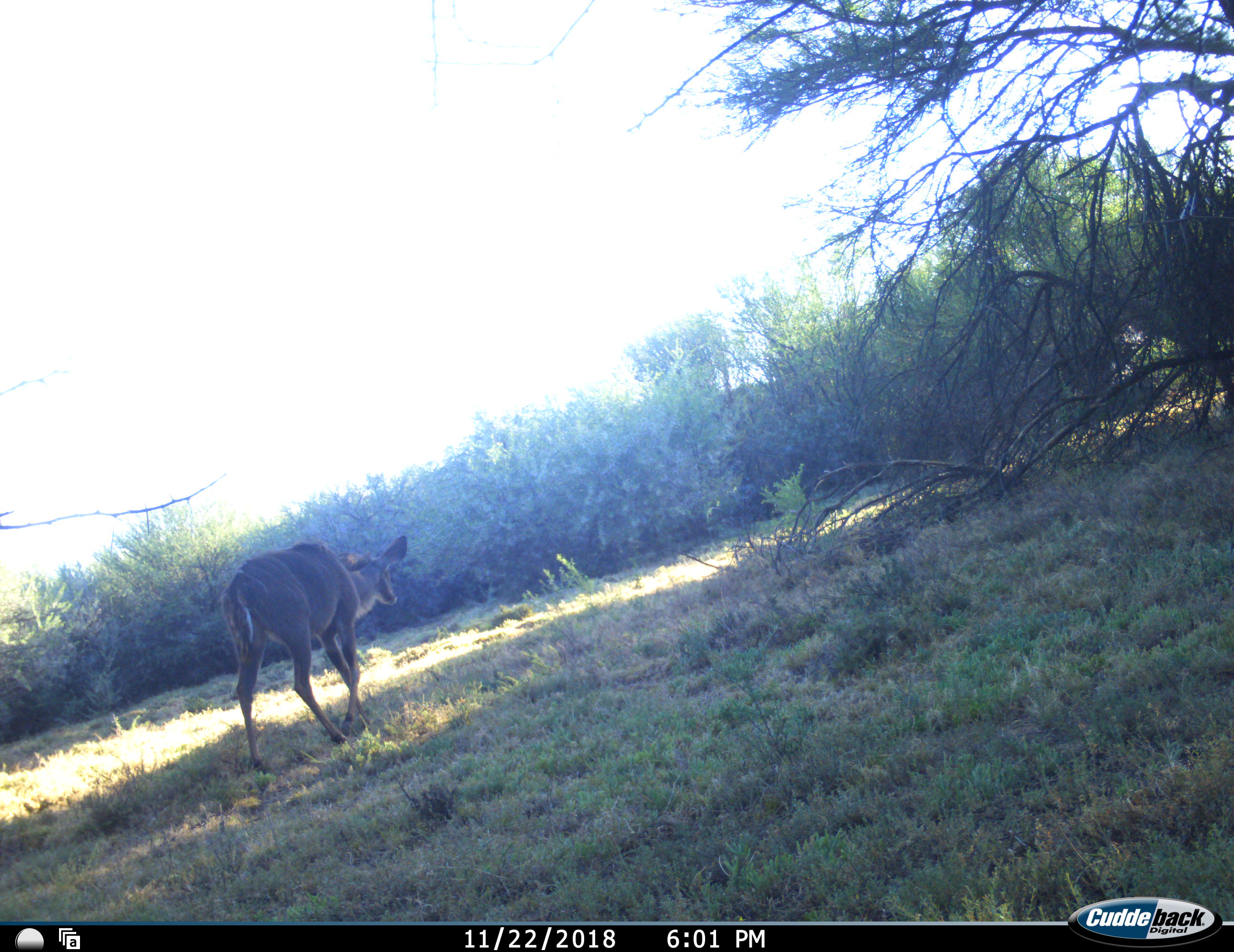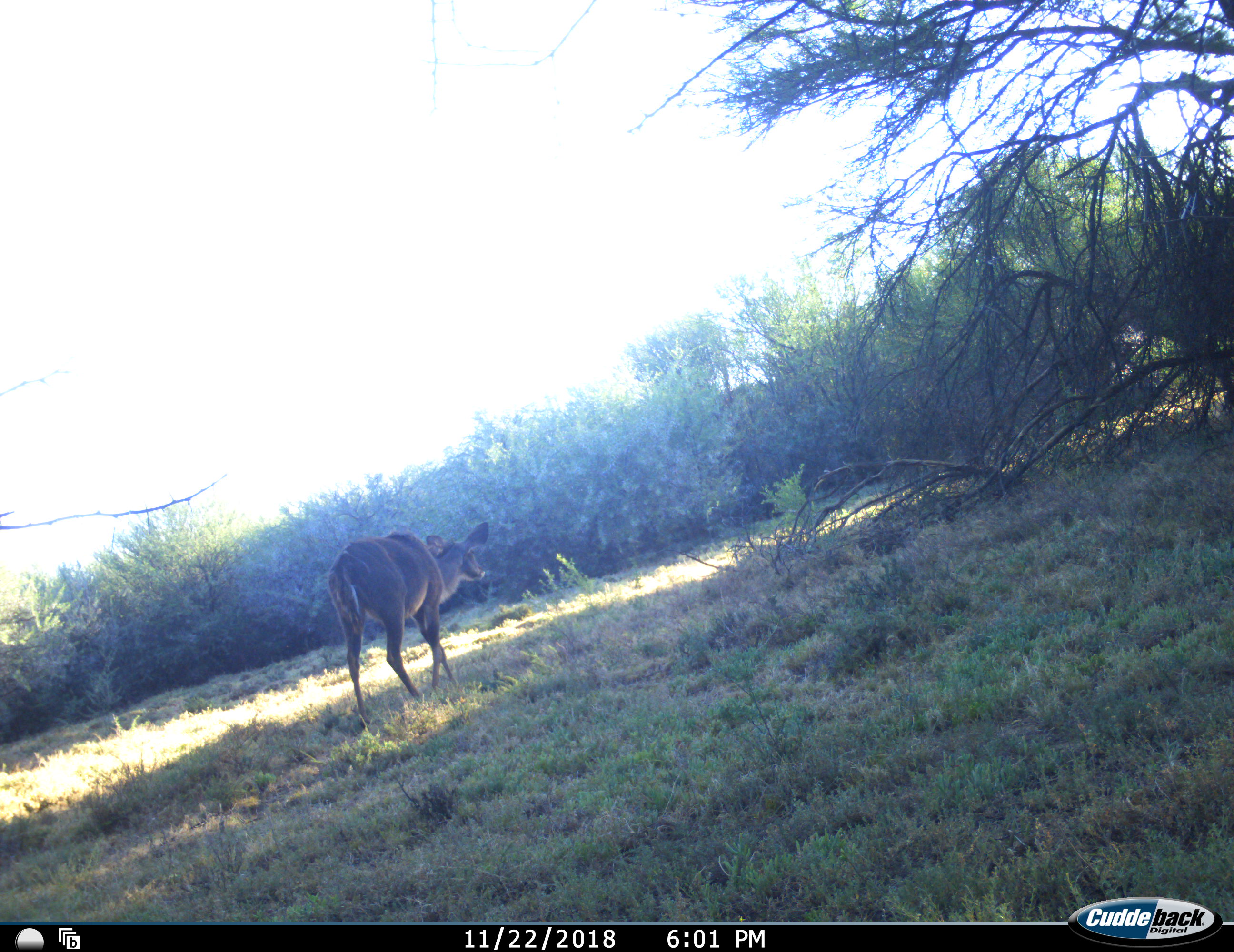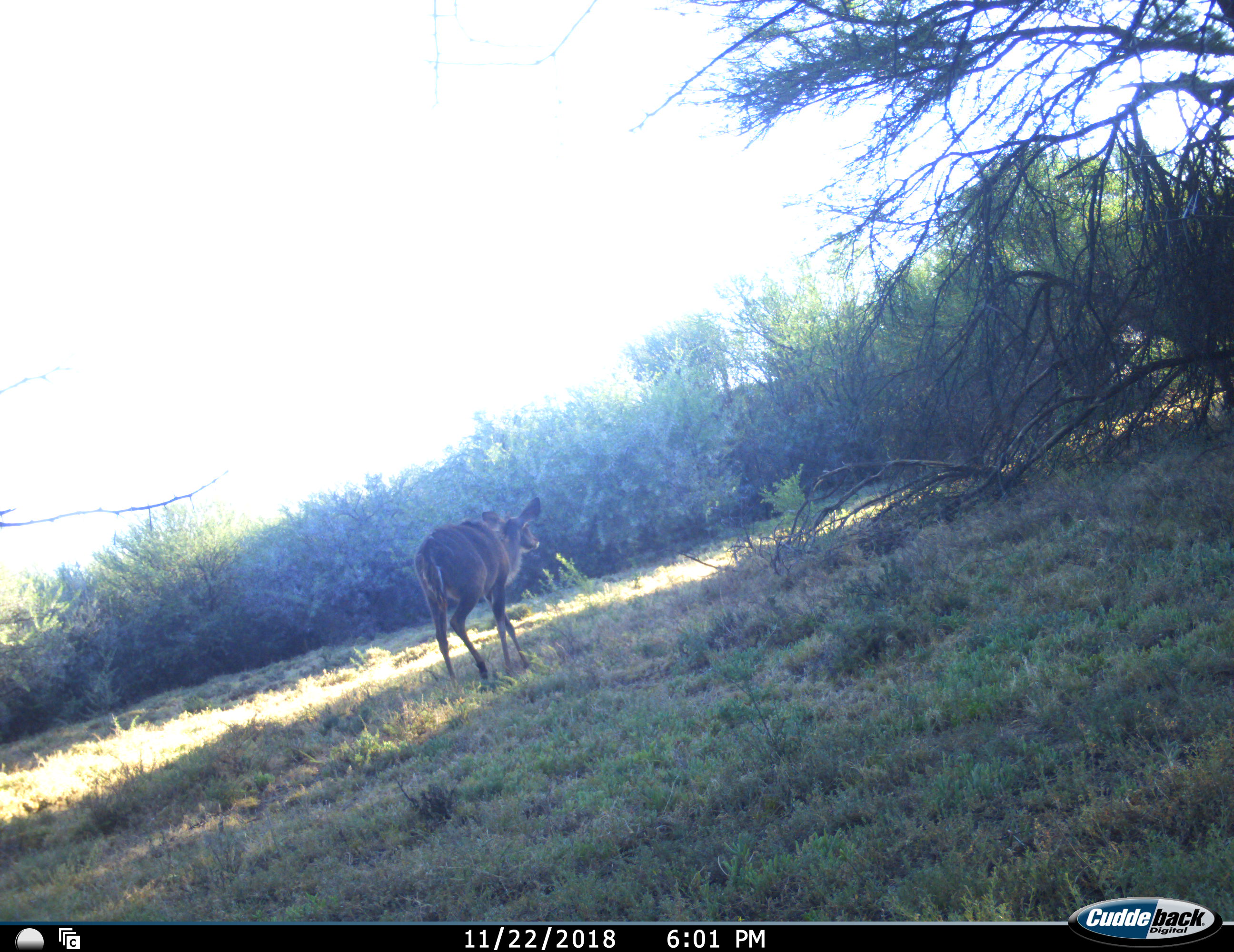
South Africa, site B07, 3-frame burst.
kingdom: Animalia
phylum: Chordata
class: Mammalia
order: Artiodactyla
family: Bovidae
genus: Tragelaphus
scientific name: Tragelaphus strepsiceros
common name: greater kudu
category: kudu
Kudu (greater kudu) (Tragelaphus strepsiceros), count 1. Behavior (volunteer vote fractions): standing 0%, resting 0%, moving 100%, interacting 0%. Young present (vote fraction): 0%. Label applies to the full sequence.